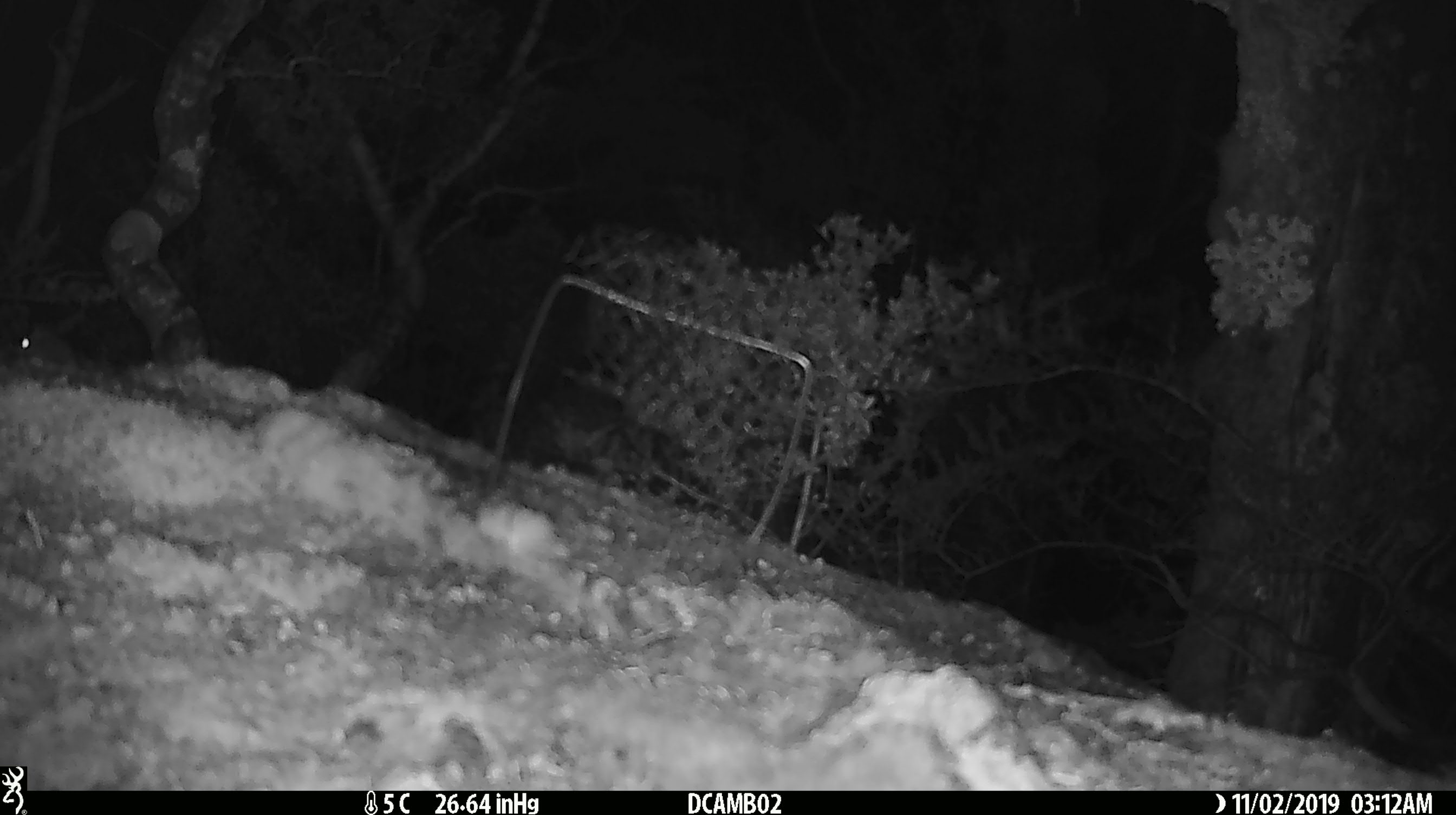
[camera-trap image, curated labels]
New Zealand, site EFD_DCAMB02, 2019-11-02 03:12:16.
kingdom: Animalia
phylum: Chordata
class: Mammalia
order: Rodentia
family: Muridae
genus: Mus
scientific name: Mus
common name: mouse